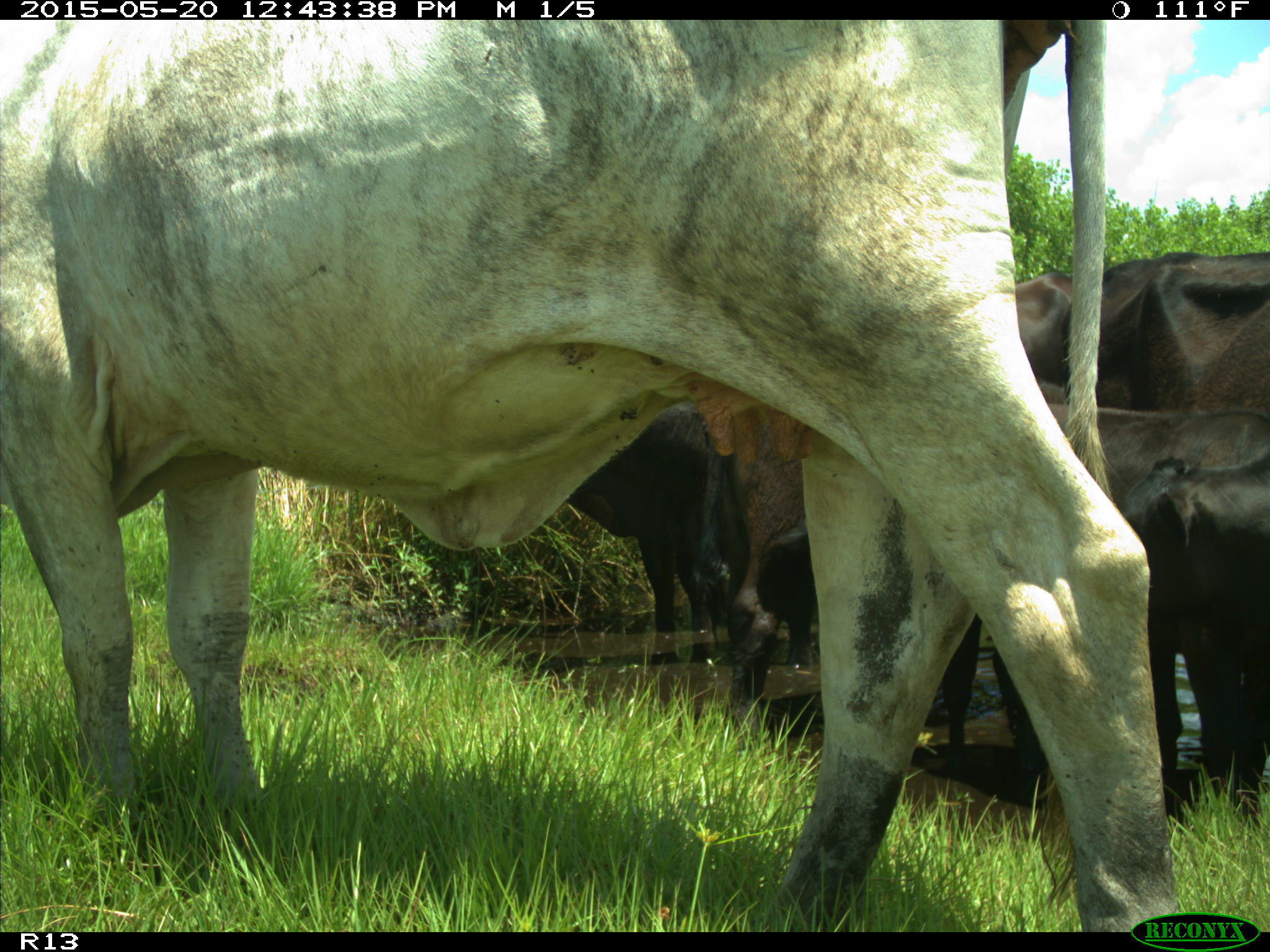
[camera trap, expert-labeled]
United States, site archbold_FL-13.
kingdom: Animalia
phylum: Chordata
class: Mammalia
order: Artiodactyla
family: Bovidae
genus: Bos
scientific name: Bos taurus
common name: domestic cow